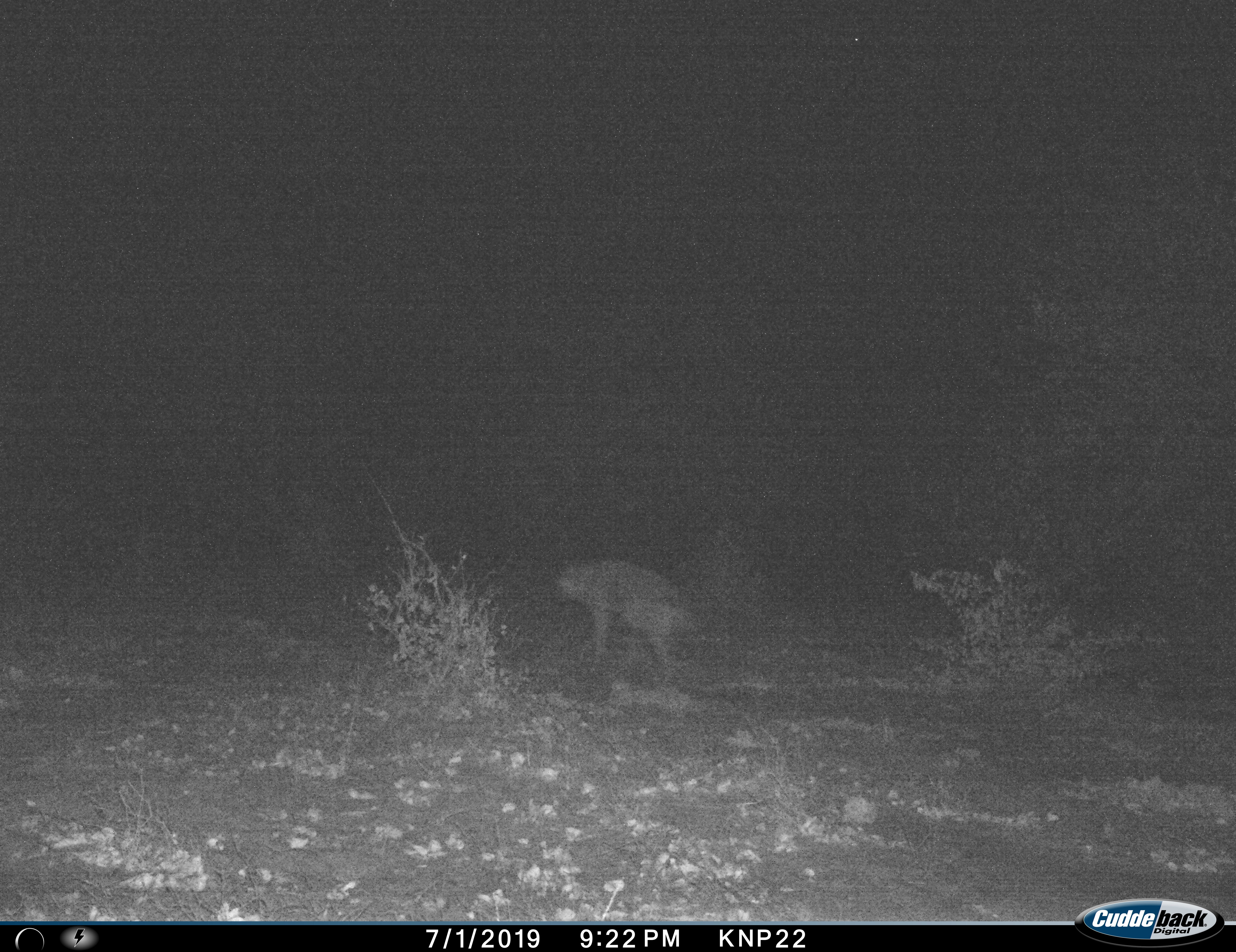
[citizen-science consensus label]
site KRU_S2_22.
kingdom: Animalia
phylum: Chordata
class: Mammalia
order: Carnivora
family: Hyaenidae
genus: Crocuta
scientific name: Crocuta crocuta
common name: spotted hyena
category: hyenaspotted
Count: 1.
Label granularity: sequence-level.